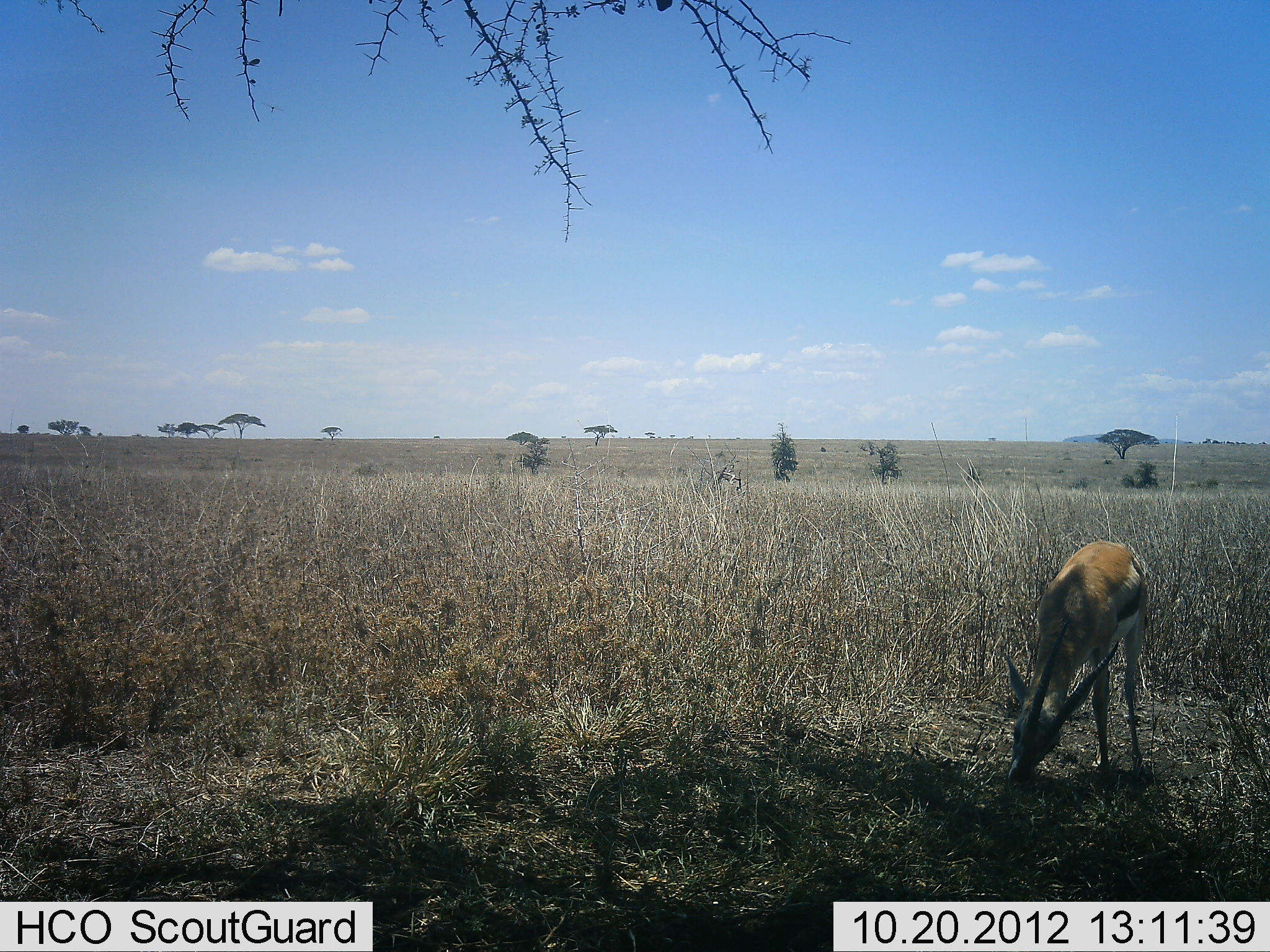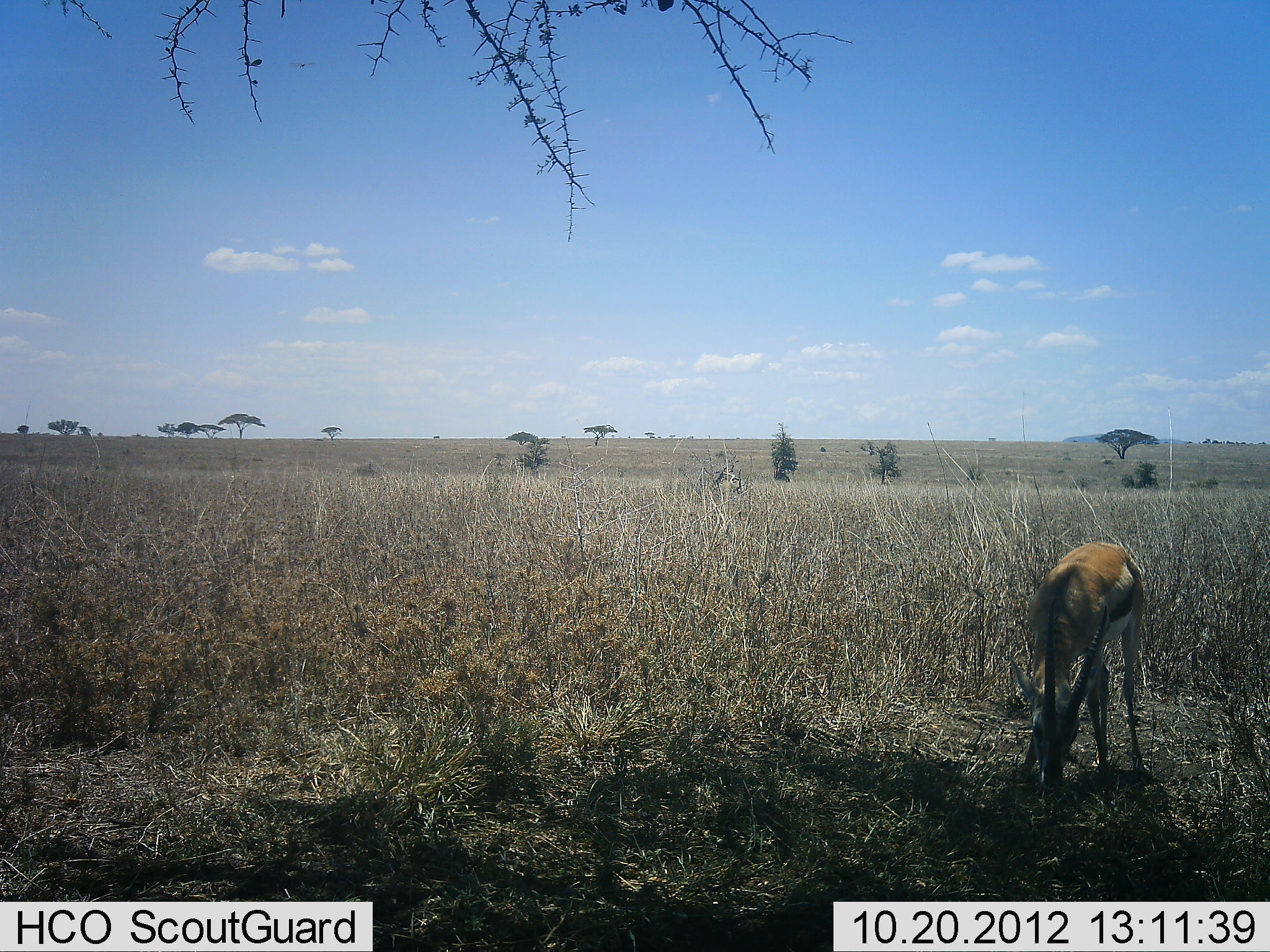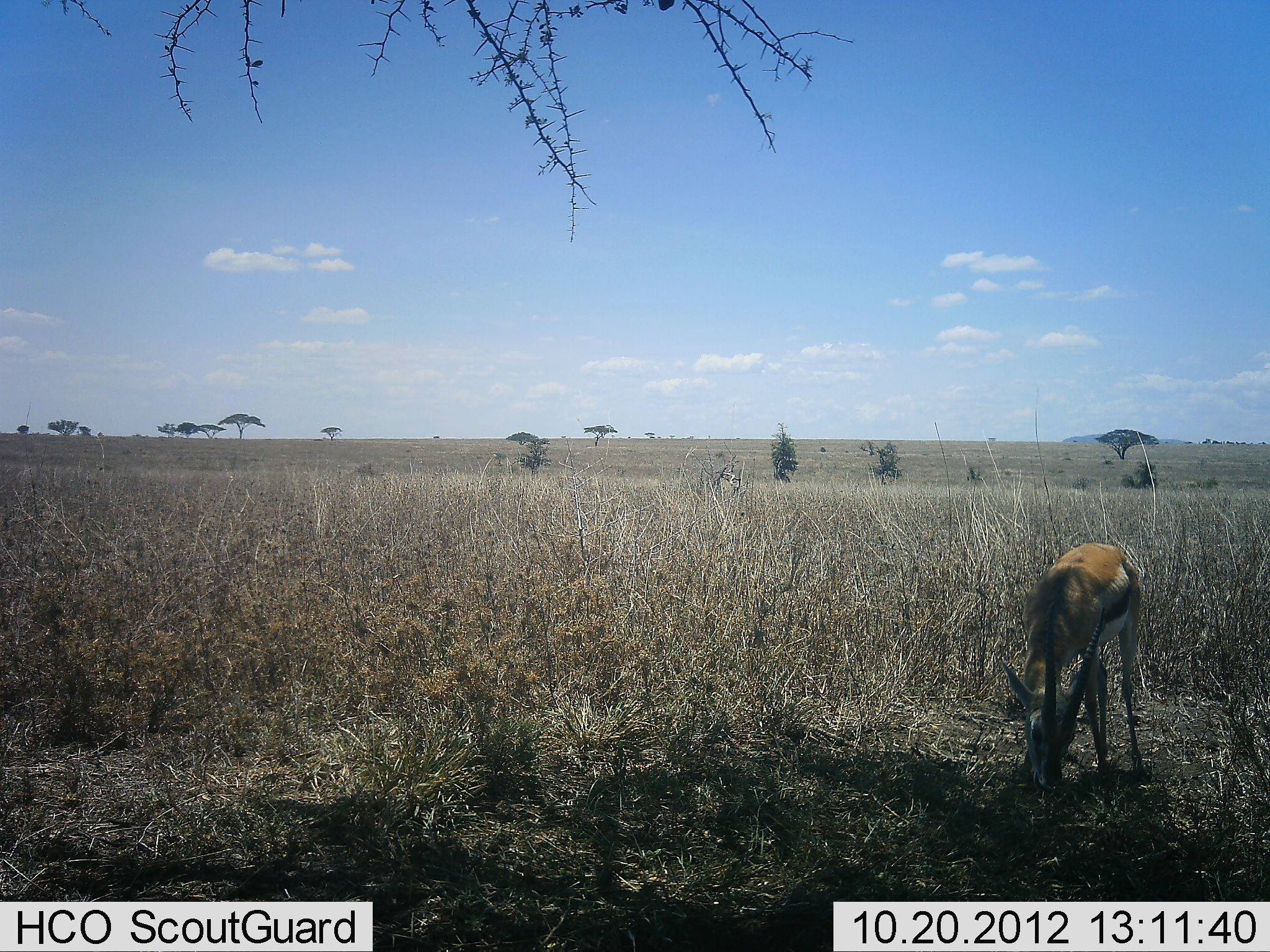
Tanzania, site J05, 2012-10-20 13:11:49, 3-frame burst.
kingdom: Animalia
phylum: Chordata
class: Mammalia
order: Artiodactyla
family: Bovidae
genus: Eudorcas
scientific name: Eudorcas thomsonii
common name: thomson's gazelle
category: gazellethomsons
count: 1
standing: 0%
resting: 0%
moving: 0%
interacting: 0%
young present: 0%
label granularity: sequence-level